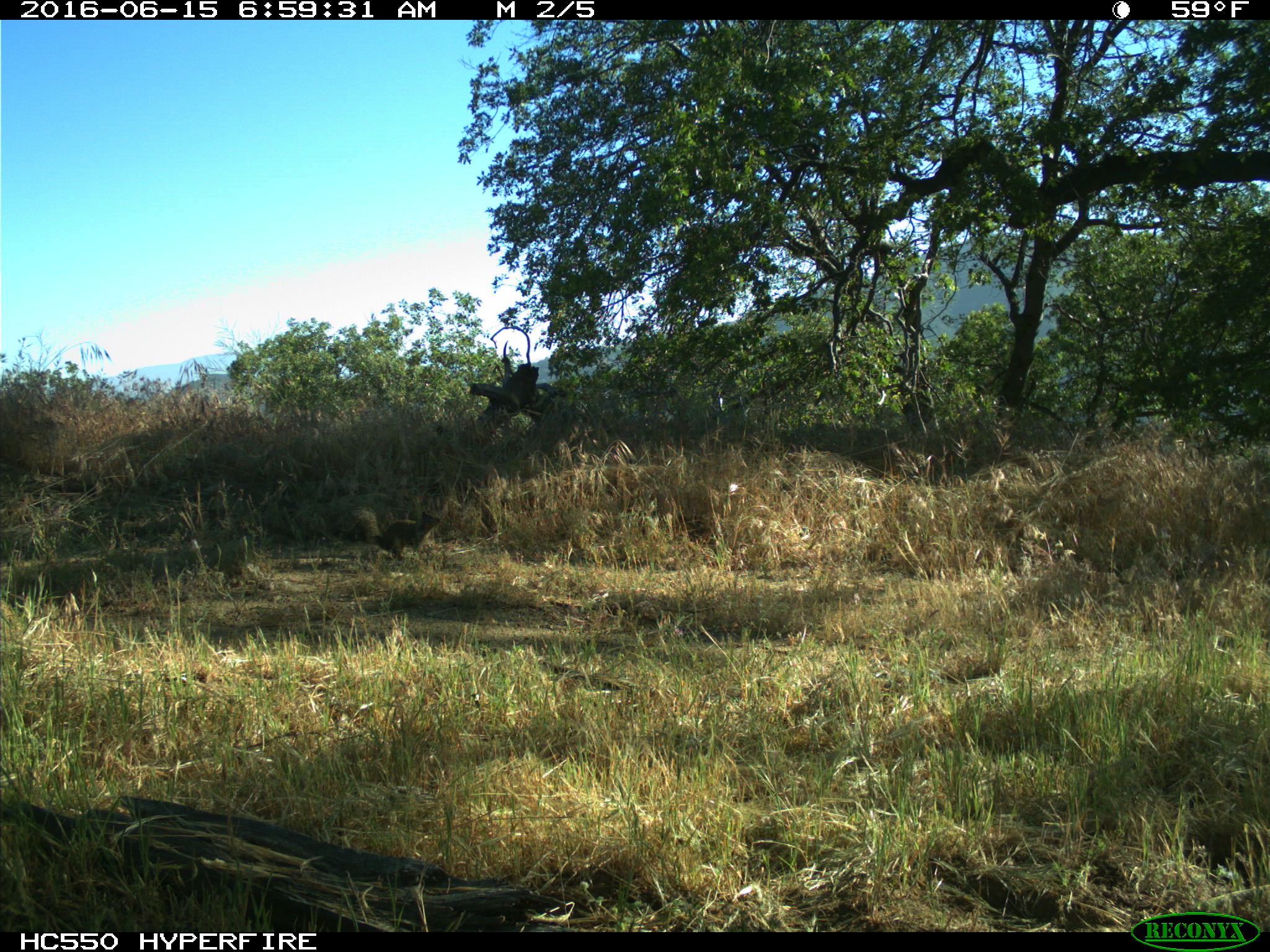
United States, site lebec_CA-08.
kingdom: Animalia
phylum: Chordata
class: Mammalia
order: Rodentia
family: Sciuridae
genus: Otospermophilus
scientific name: Otospermophilus beecheyi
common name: california ground squirrel